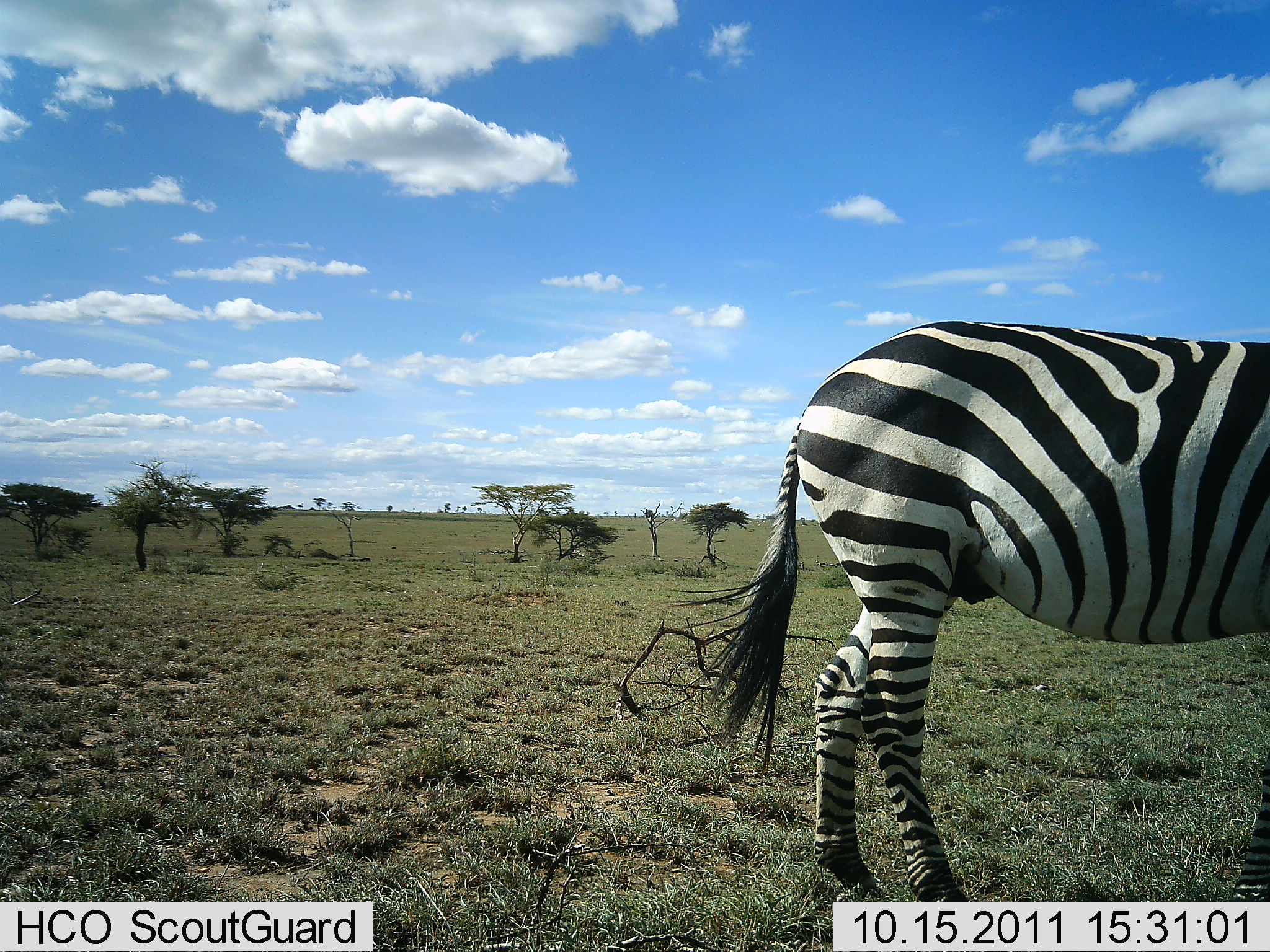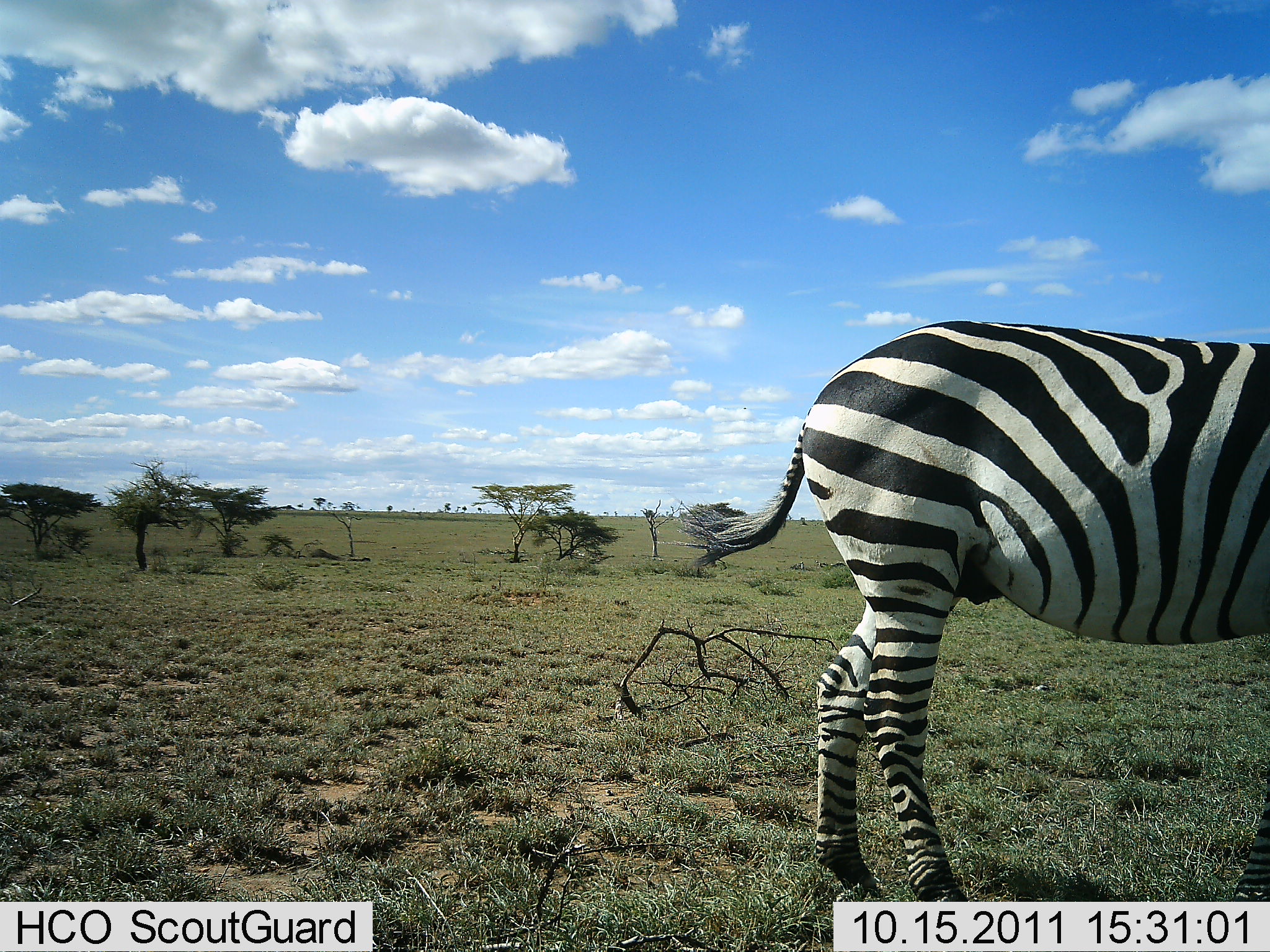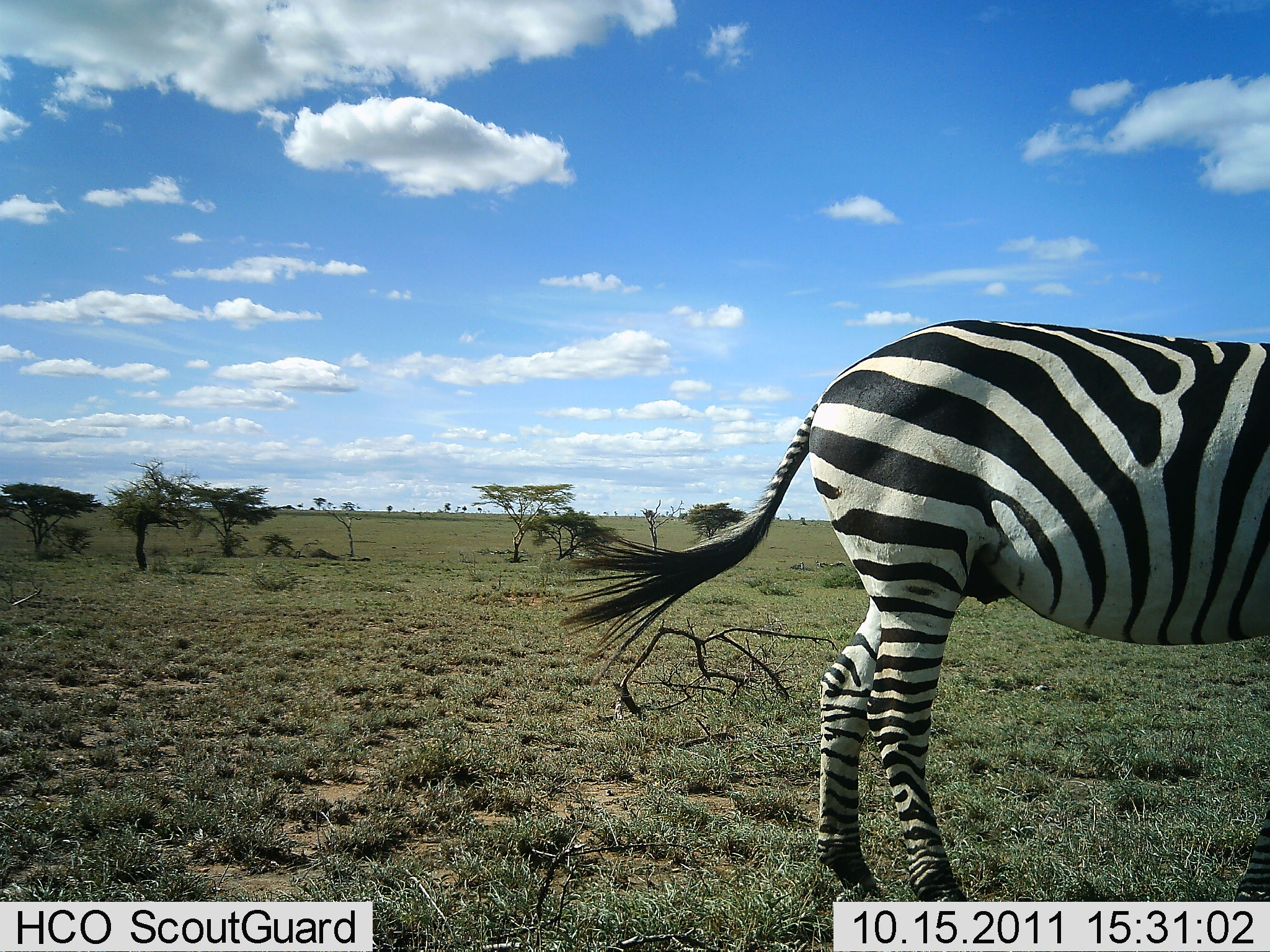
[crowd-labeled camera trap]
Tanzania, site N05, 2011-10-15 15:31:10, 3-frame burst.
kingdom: Animalia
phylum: Chordata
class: Mammalia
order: Perissodactyla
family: Equidae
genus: Equus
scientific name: Equus quagga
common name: plains zebra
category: zebra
Zebra (plains zebra) (Equus quagga), count 1. Behavior (volunteer vote fractions): standing 82%, resting 0%, moving 18%, interacting 0%. Young present (vote fraction): 0%. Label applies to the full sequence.